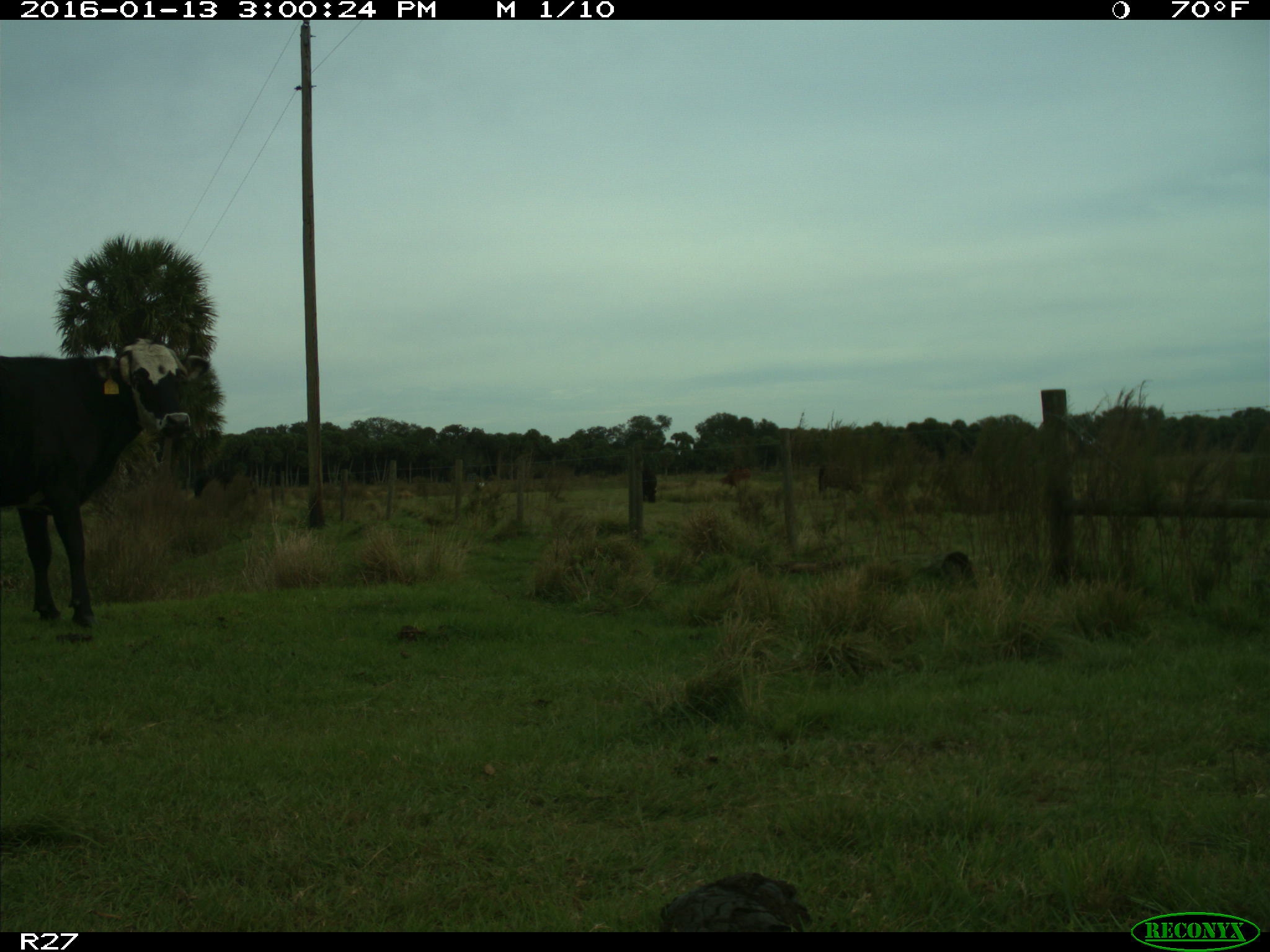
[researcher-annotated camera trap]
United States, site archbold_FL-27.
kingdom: Animalia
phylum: Chordata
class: Mammalia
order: Artiodactyla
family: Bovidae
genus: Bos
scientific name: Bos taurus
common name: domestic cow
Bos taurus (domestic cow).